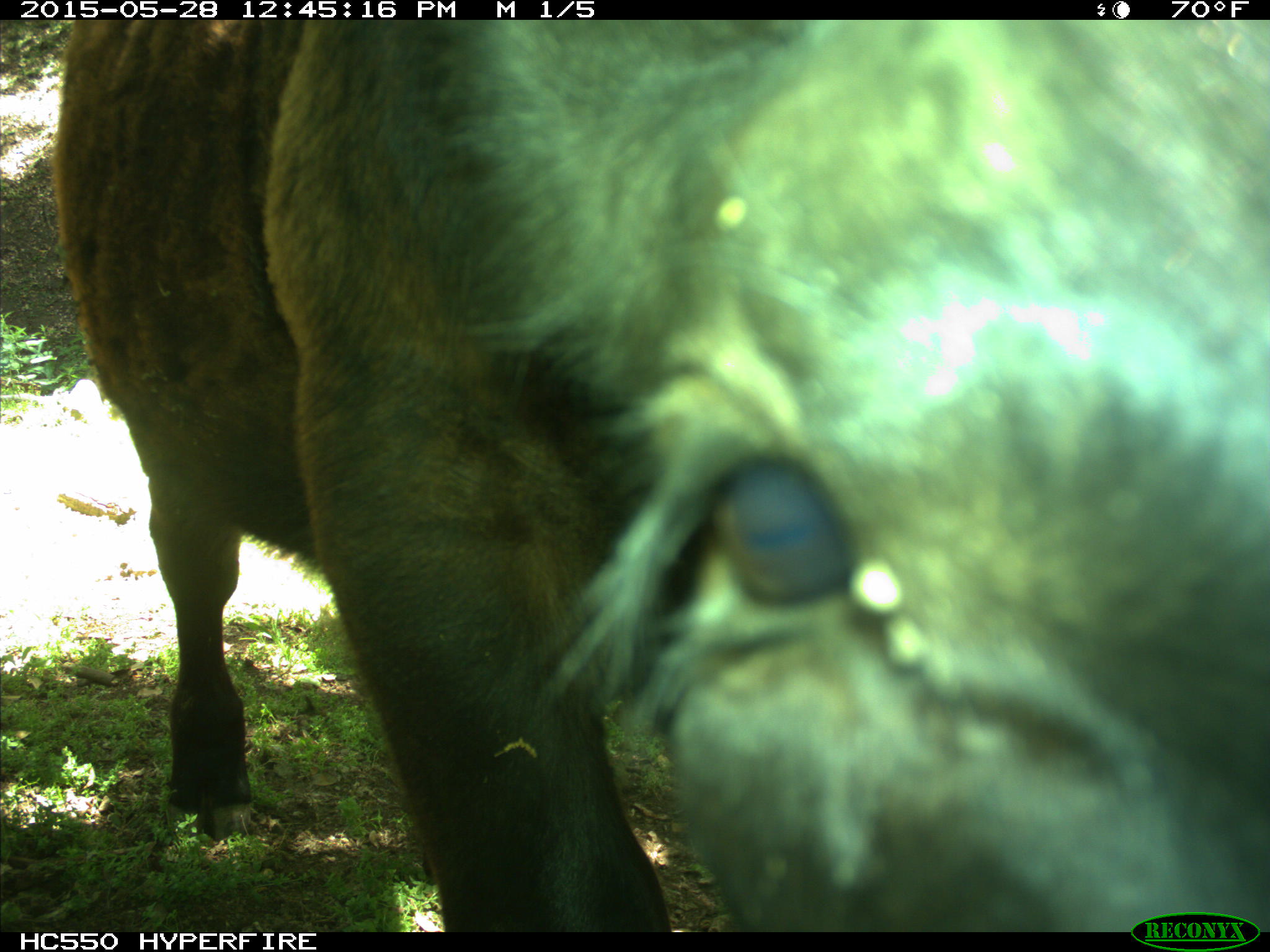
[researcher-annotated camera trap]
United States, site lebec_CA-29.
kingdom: Animalia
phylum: Chordata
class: Mammalia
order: Artiodactyla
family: Bovidae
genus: Bos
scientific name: Bos taurus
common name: domestic cow